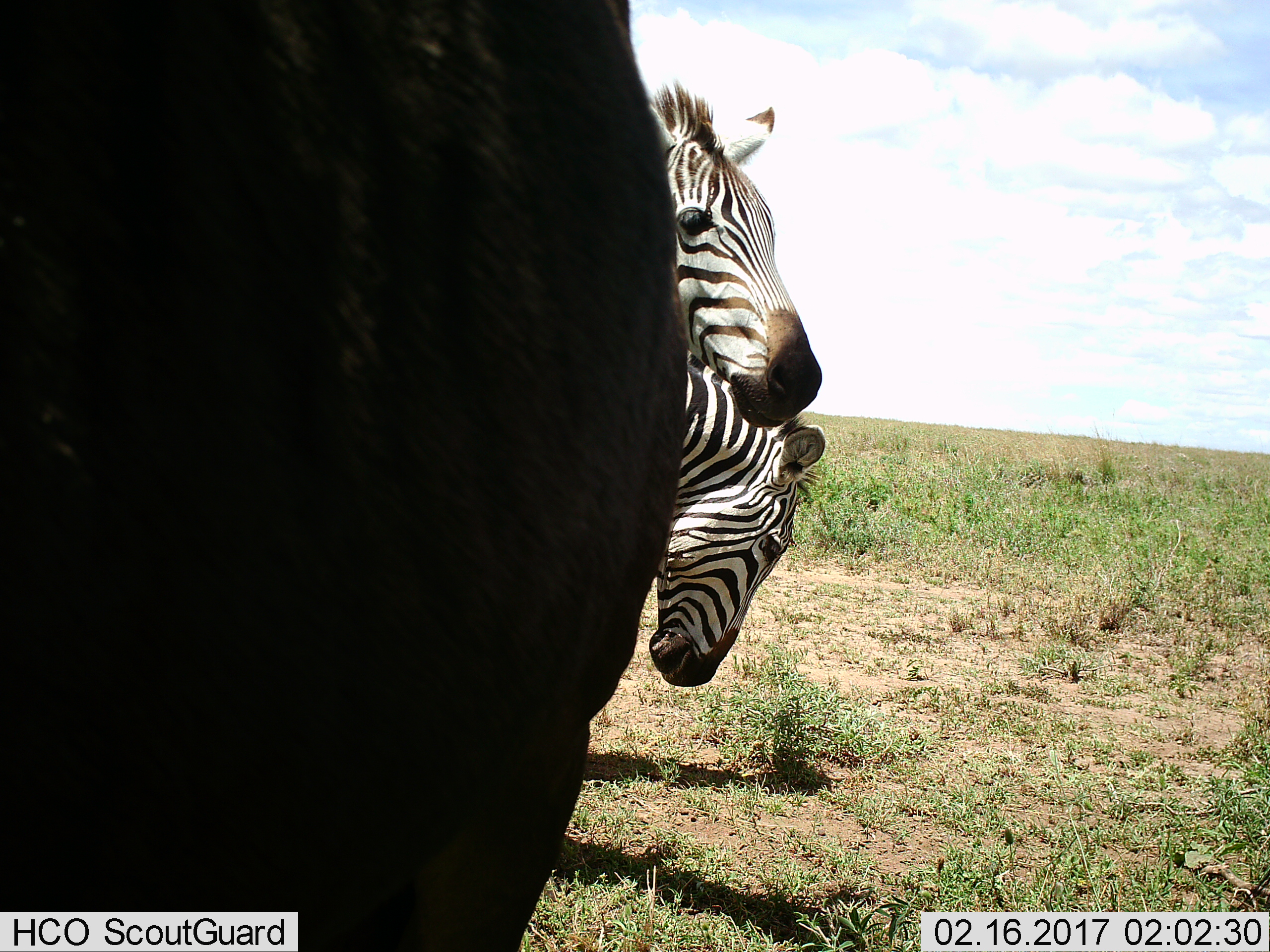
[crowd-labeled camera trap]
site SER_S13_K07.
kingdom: Animalia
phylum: Chordata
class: Mammalia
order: Perissodactyla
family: Equidae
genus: Equus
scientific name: Equus quagga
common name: plains zebra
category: zebraplains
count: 2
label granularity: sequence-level